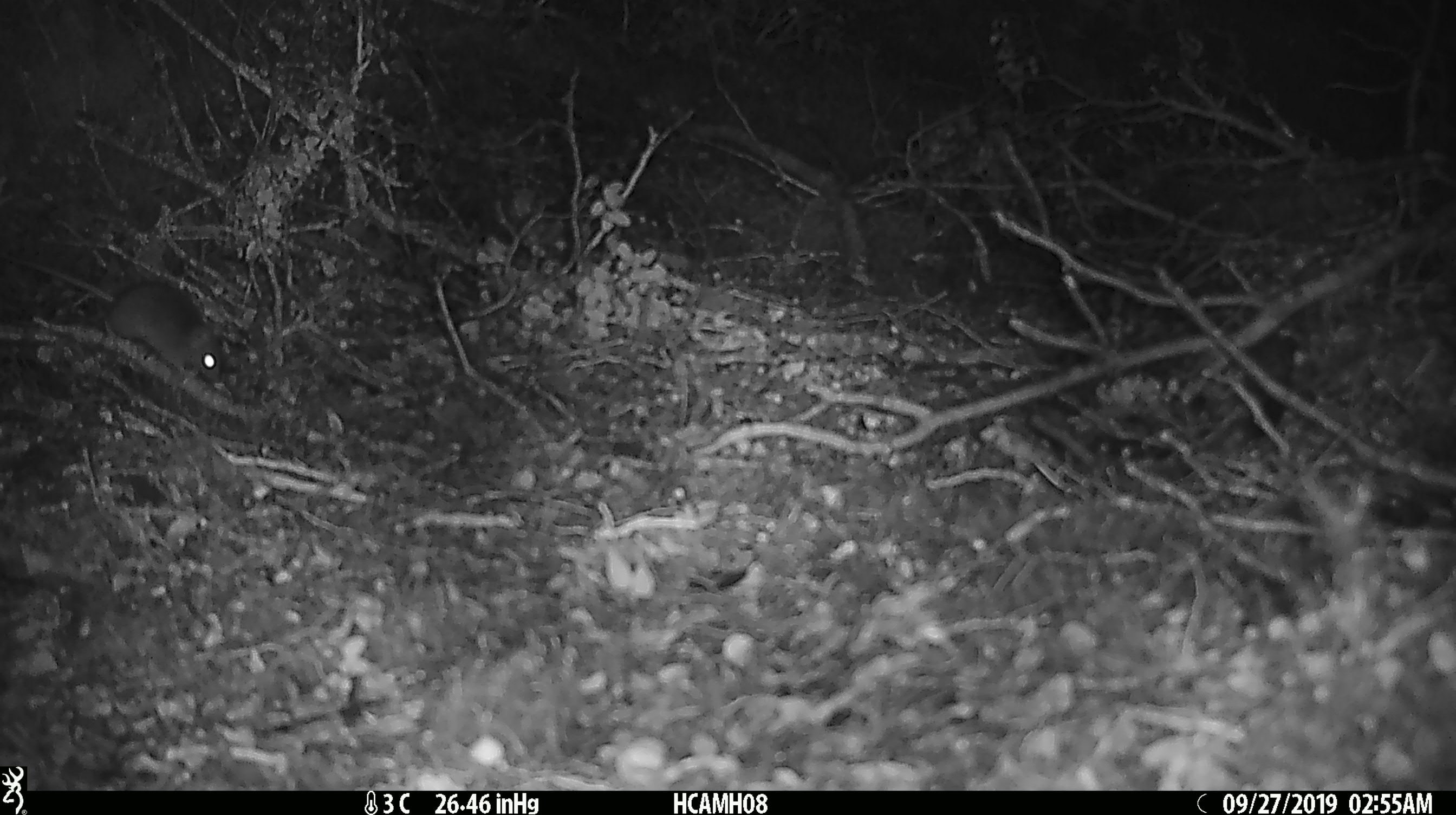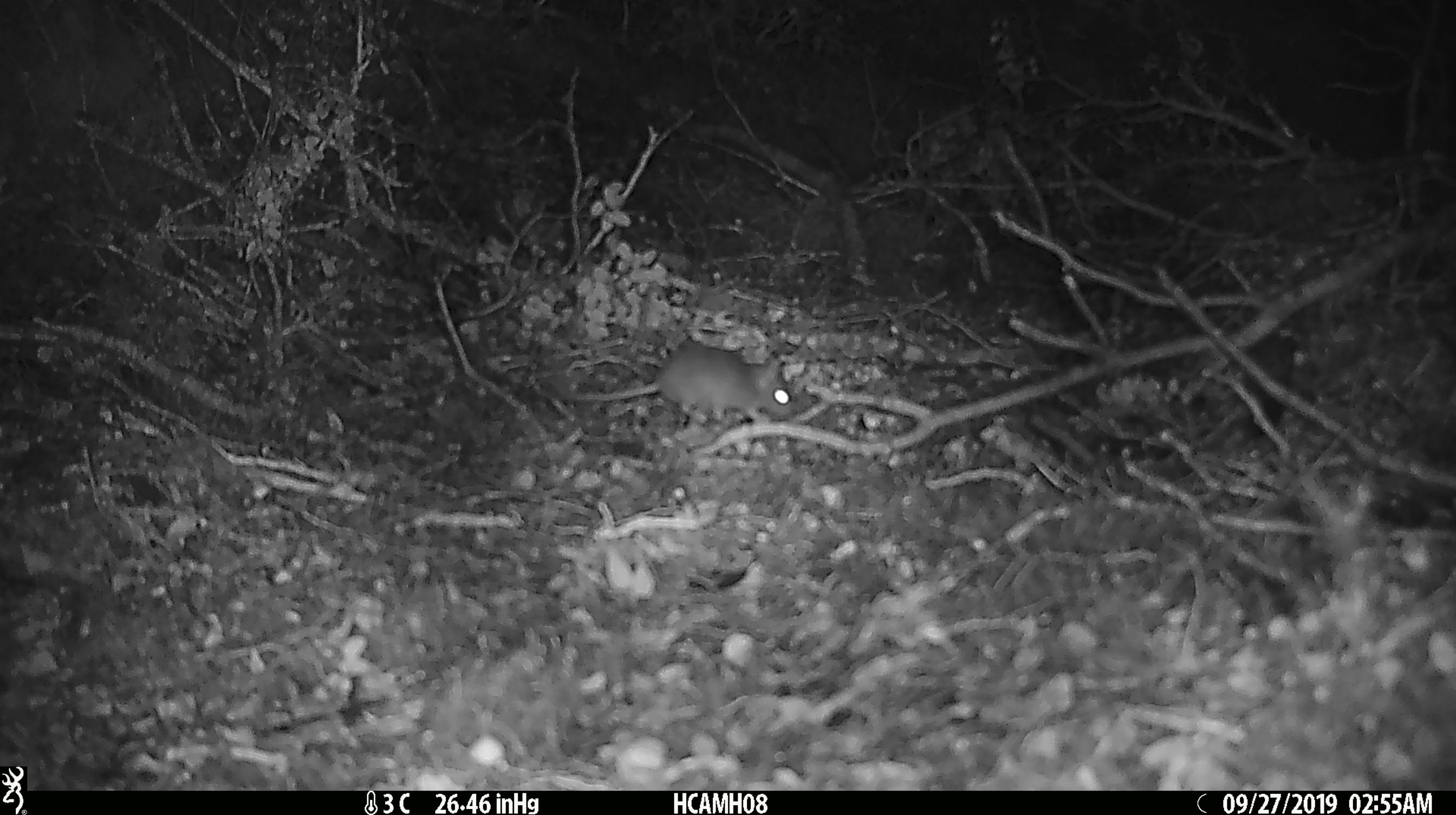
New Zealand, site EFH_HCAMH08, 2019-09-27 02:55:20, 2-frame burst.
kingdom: Animalia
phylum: Chordata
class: Mammalia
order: Rodentia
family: Muridae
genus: Mus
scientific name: Mus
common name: mouse